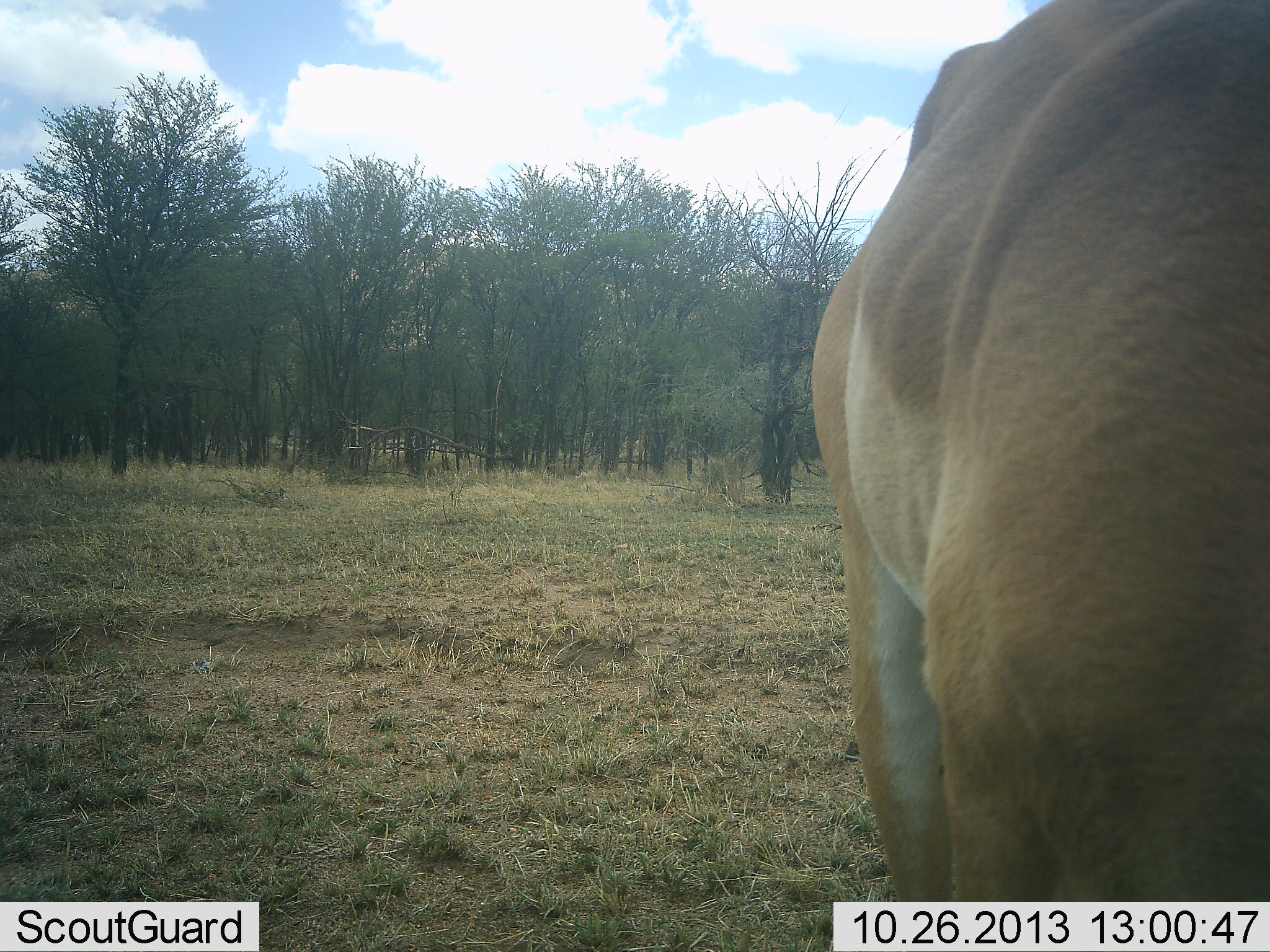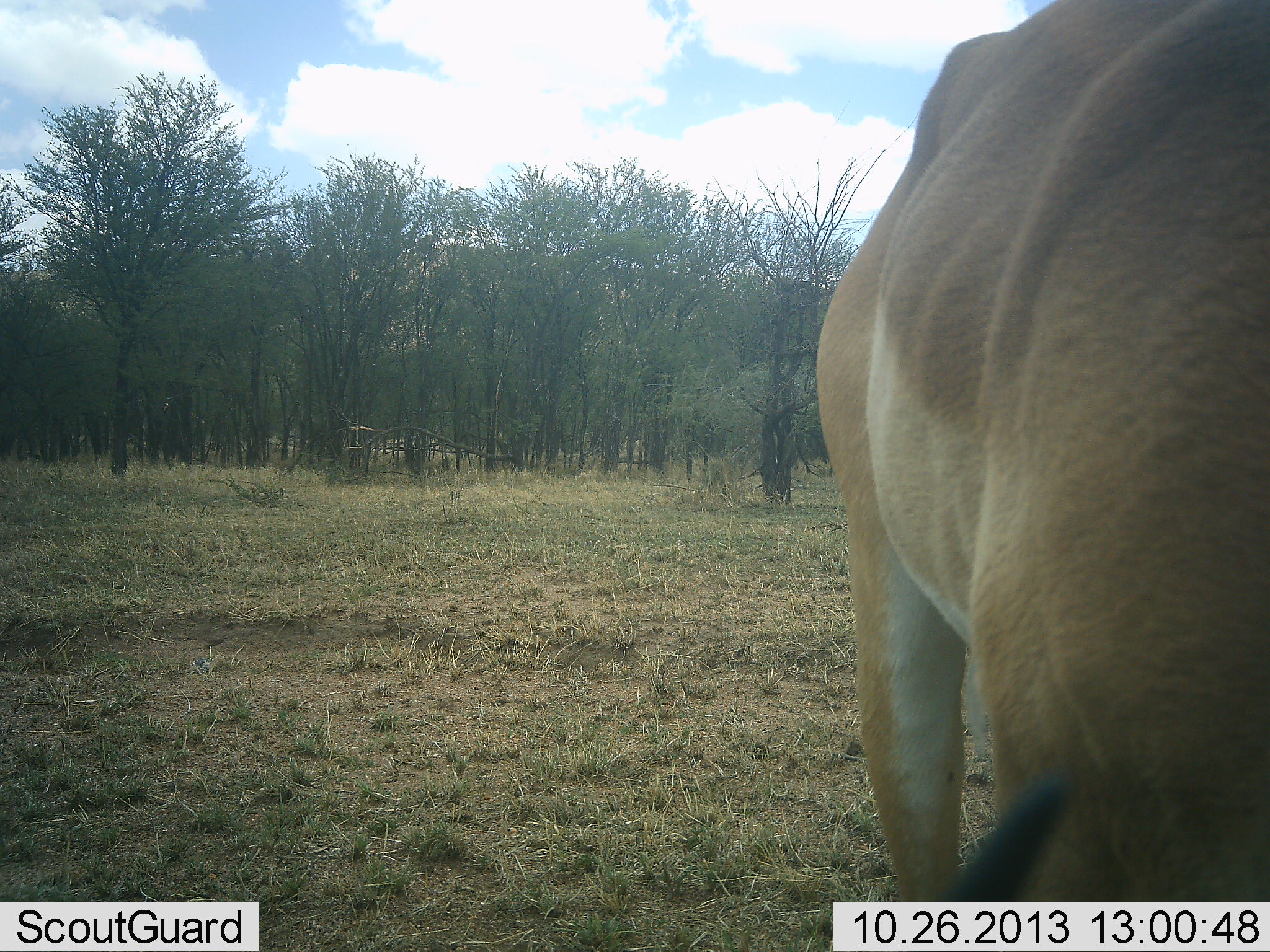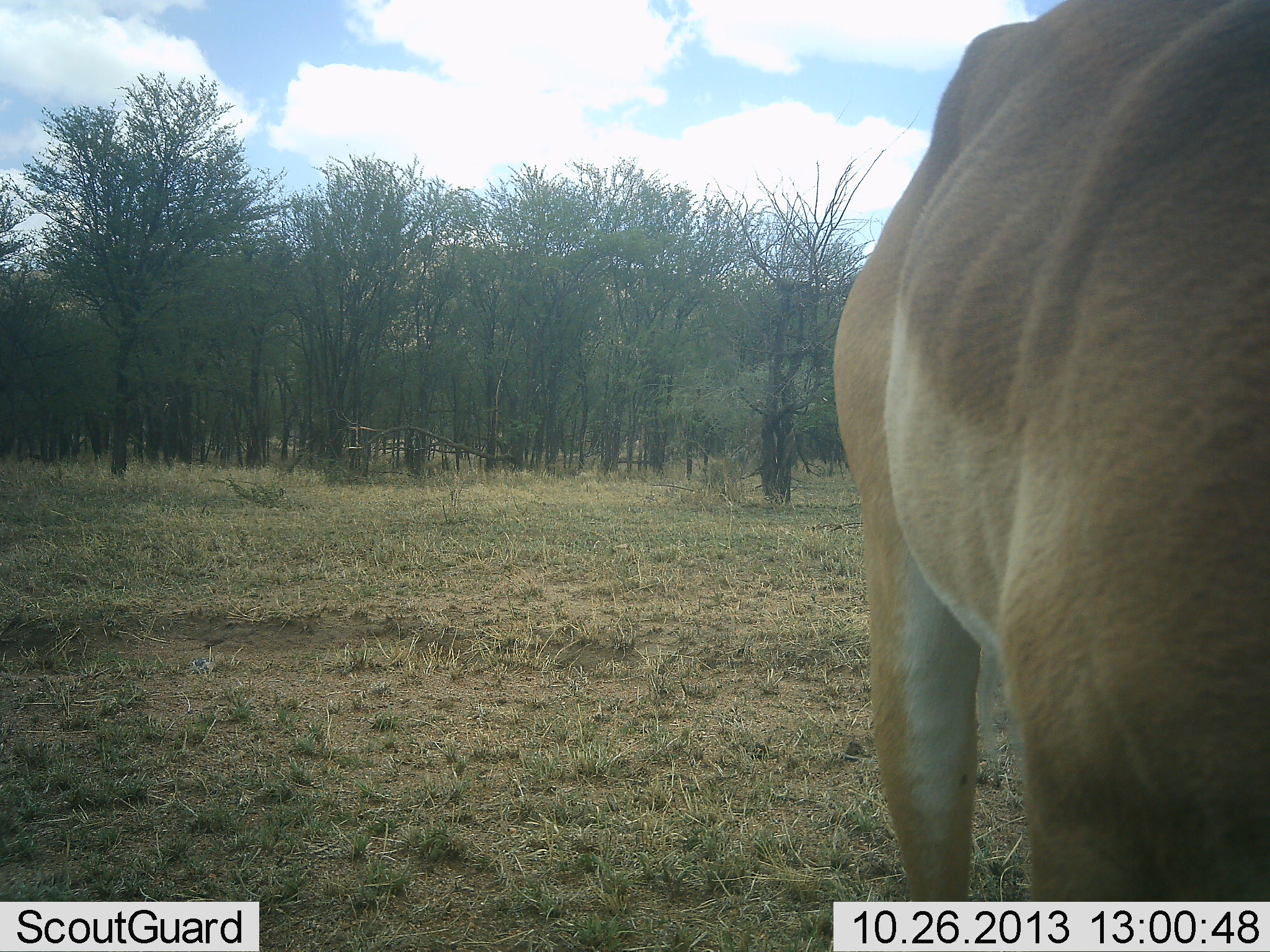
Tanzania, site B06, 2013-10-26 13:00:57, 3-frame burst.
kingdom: Animalia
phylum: Chordata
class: Mammalia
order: Artiodactyla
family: Bovidae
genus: Aepyceros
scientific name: Aepyceros melampus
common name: impala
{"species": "impala (Aepyceros melampus)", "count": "1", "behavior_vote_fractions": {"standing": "100%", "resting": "0%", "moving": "0%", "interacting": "0%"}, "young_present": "0%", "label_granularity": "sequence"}